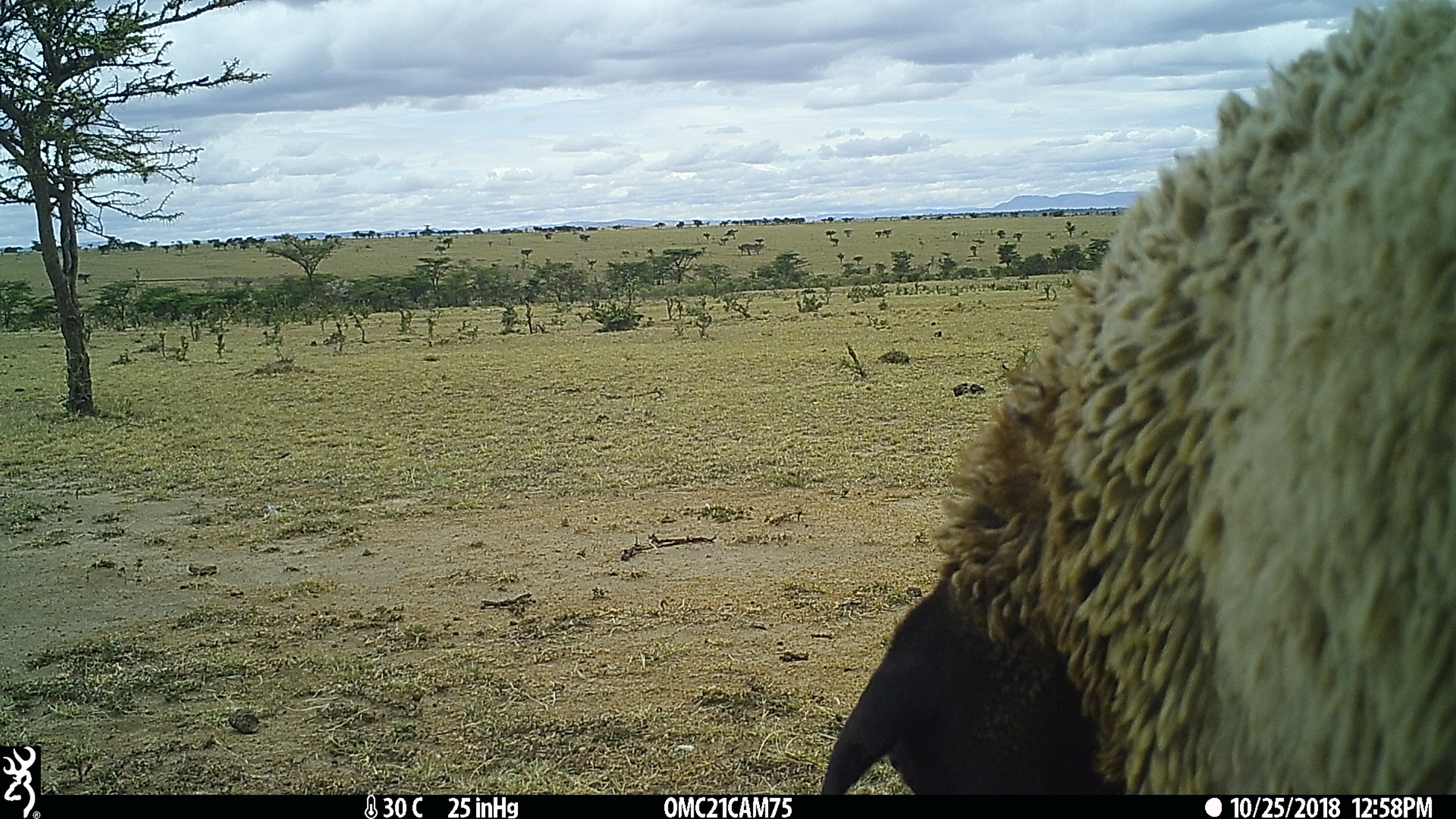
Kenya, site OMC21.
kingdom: Animalia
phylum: Chordata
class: Mammalia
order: Artiodactyla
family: Bovidae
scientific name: Bovidae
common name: sheep or goat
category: shoat